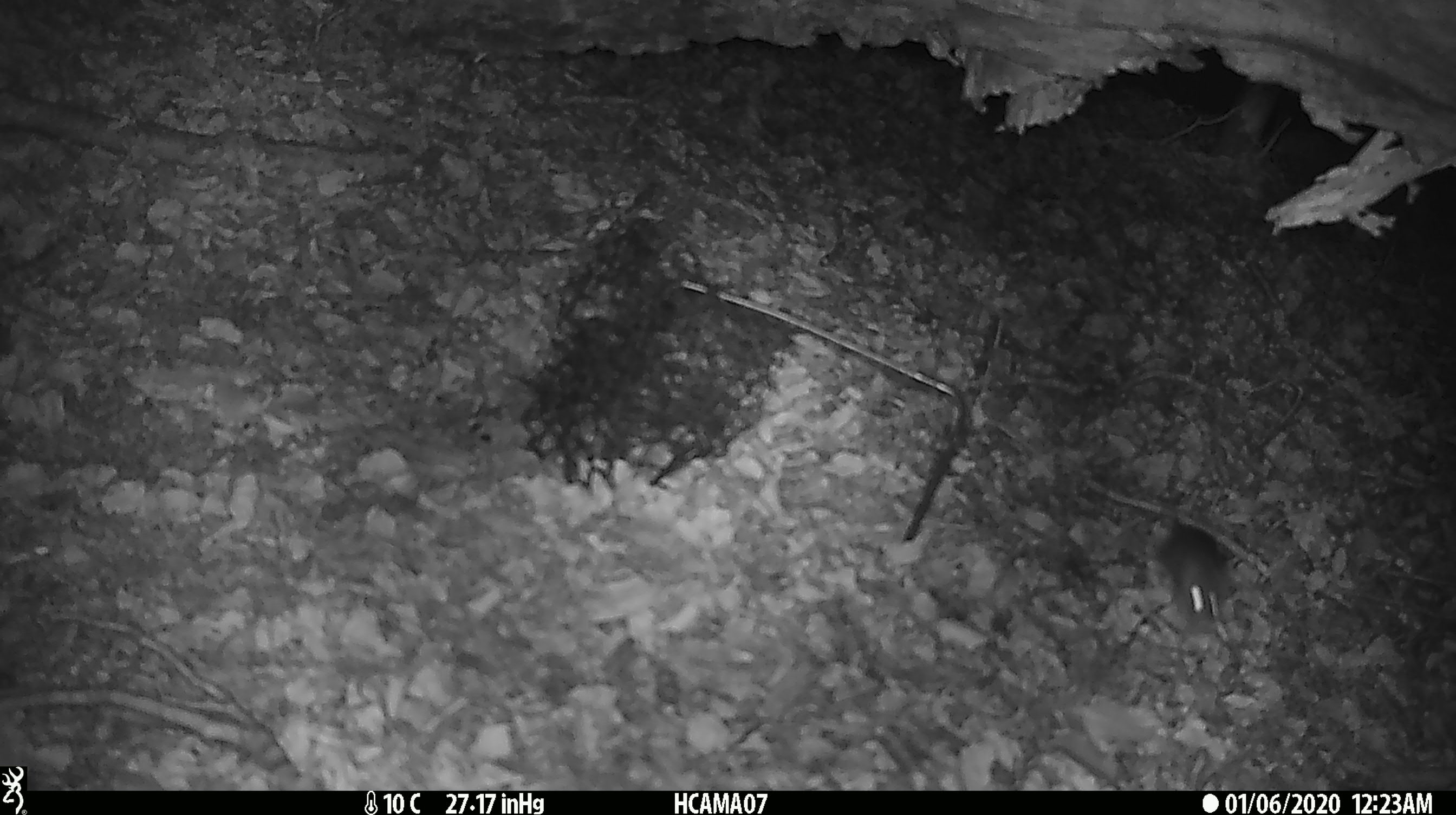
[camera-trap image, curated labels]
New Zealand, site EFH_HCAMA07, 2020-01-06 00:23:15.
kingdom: Animalia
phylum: Chordata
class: Mammalia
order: Rodentia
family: Muridae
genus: Mus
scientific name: Mus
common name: mouse